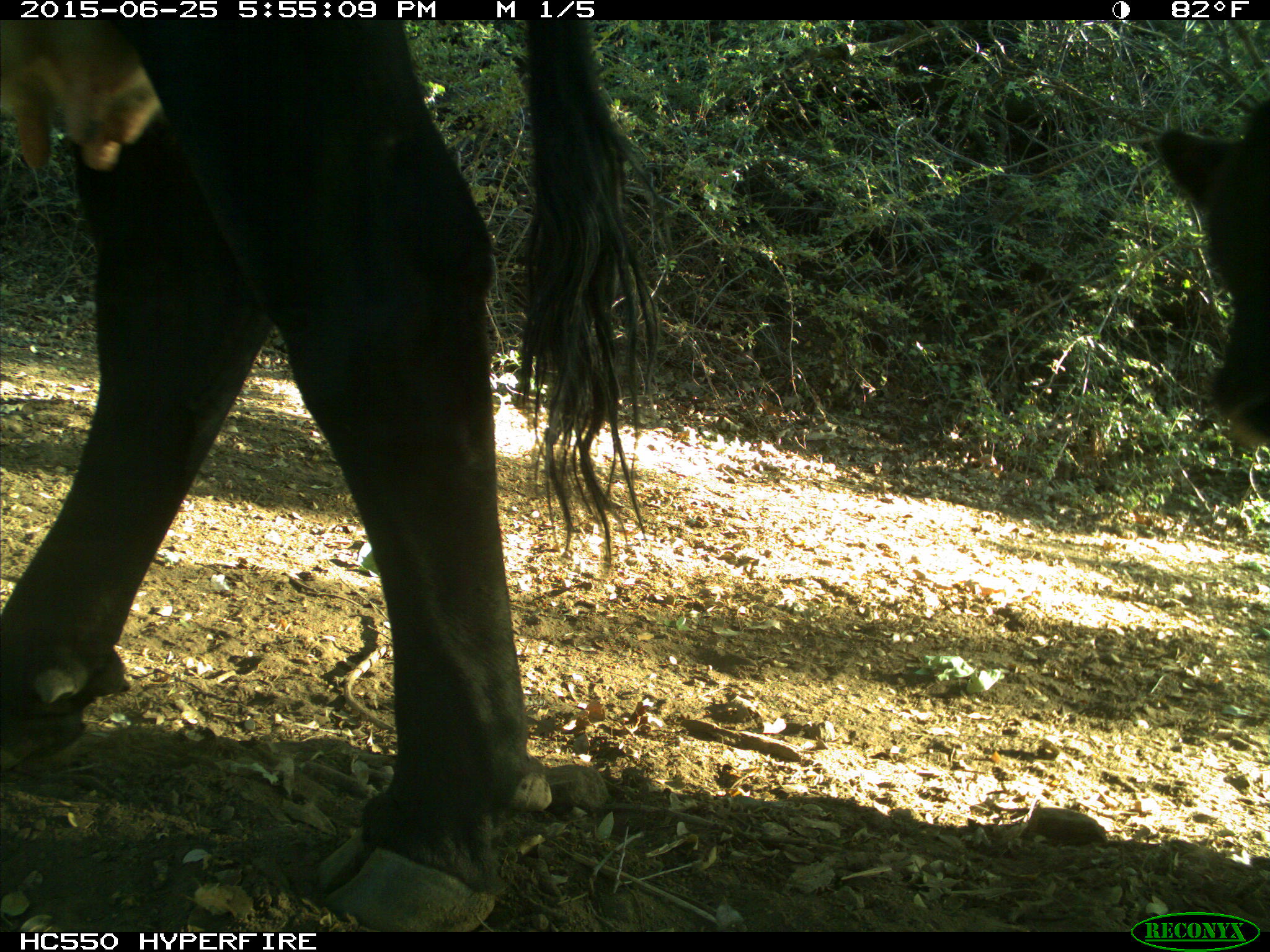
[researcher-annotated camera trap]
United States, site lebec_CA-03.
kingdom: Animalia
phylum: Chordata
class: Mammalia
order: Artiodactyla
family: Bovidae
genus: Bos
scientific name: Bos taurus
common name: domestic cow